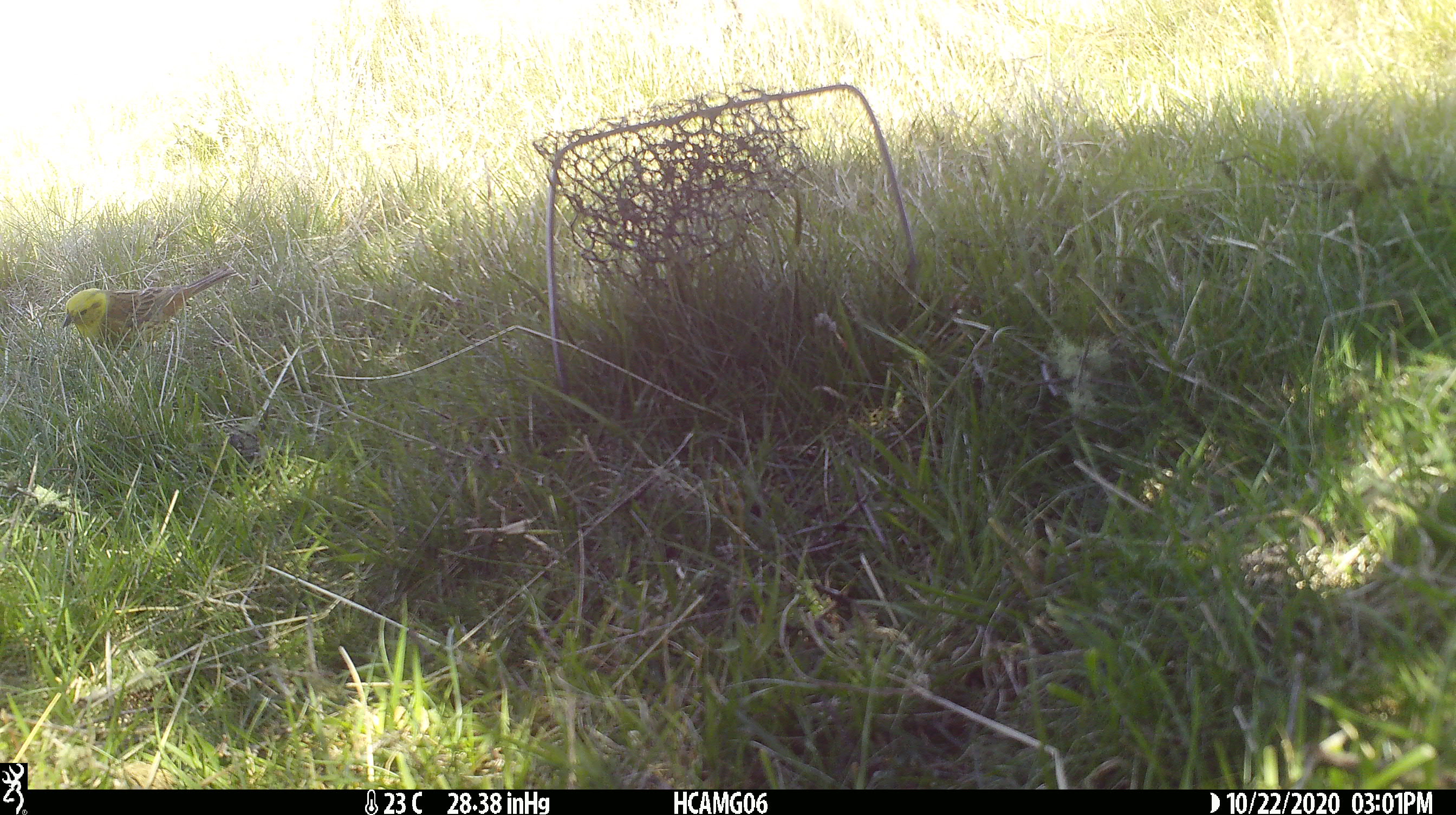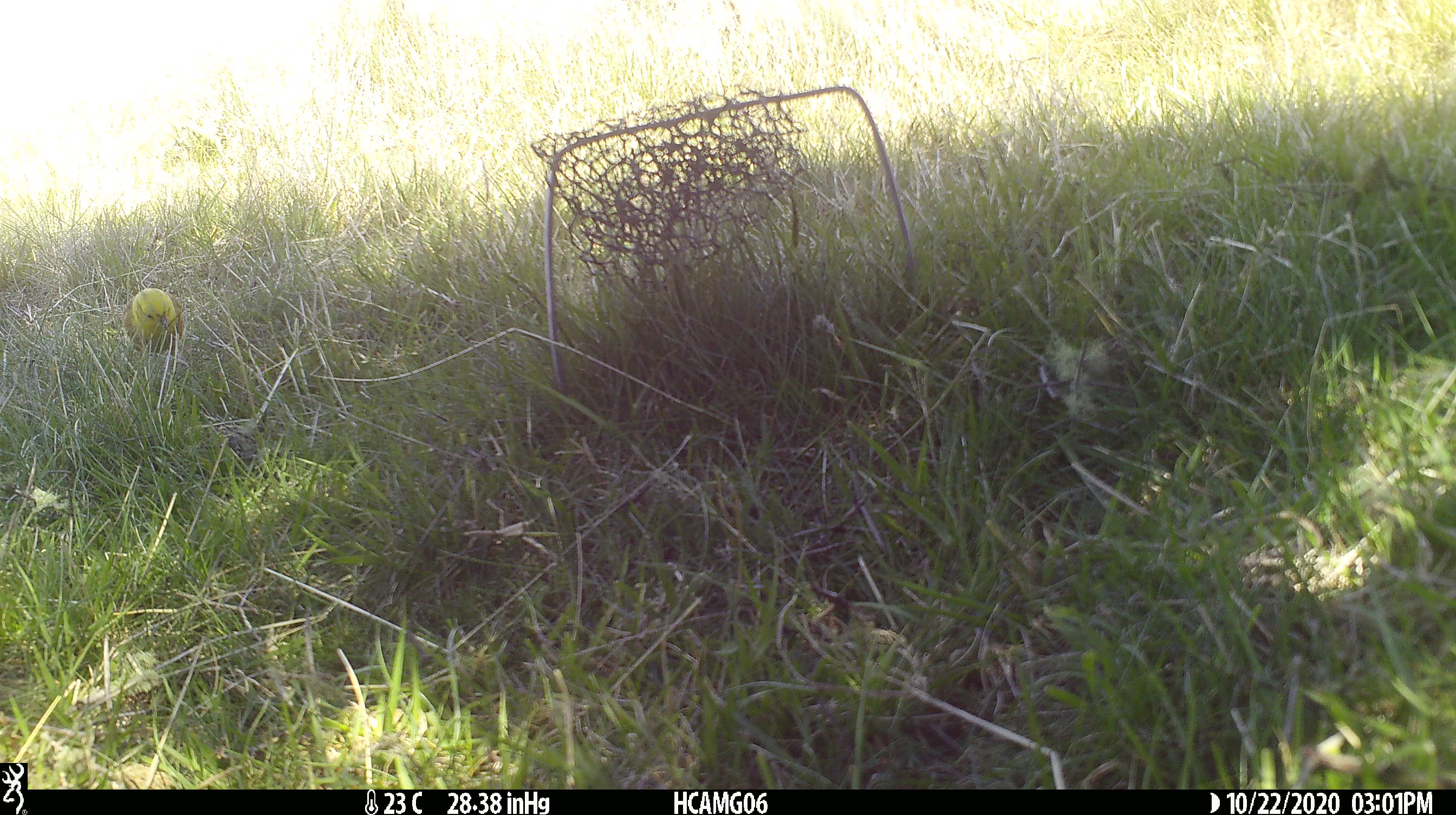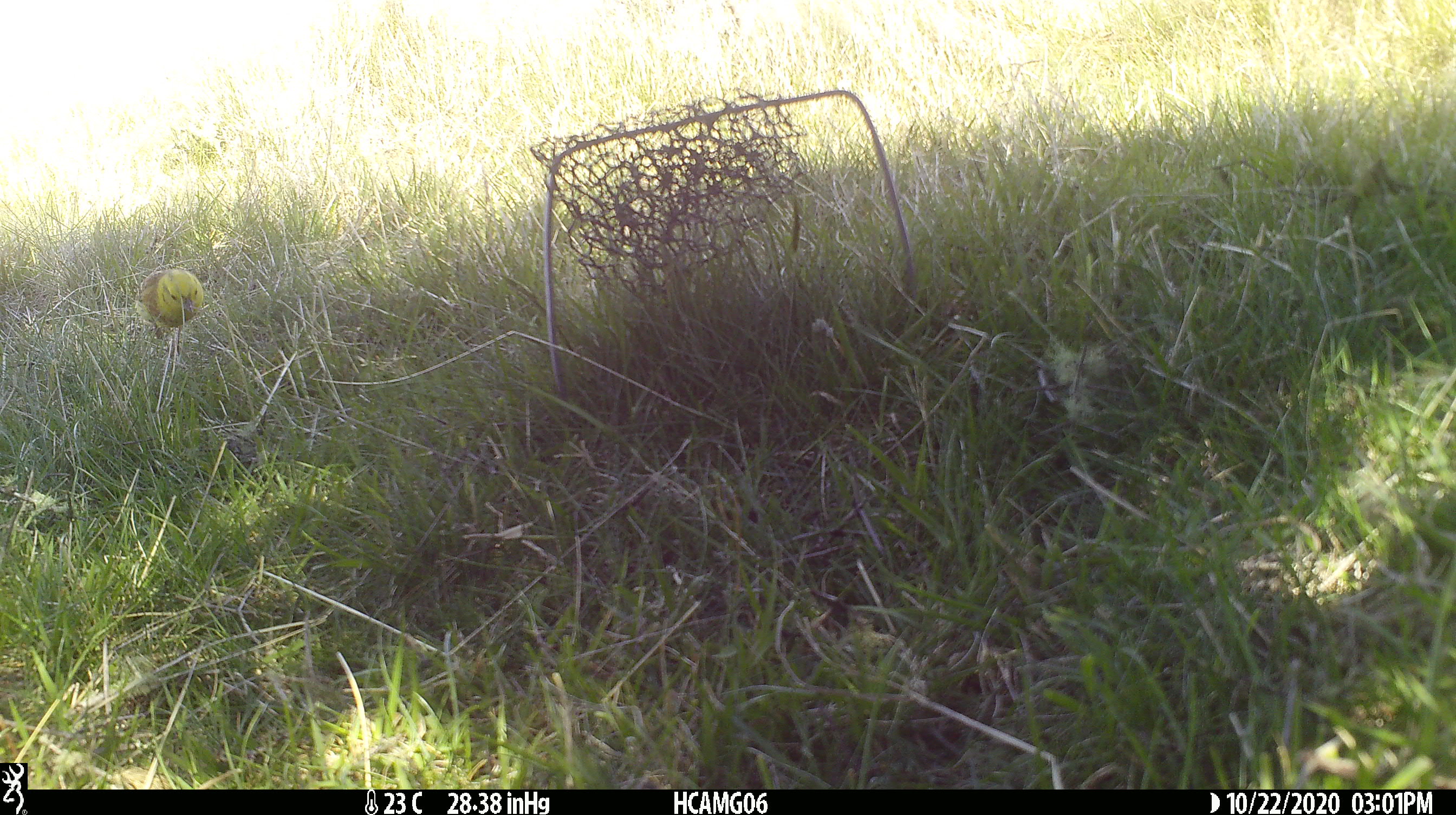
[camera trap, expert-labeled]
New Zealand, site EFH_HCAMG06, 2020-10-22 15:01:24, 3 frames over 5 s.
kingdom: Animalia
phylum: Chordata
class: Aves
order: Passeriformes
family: Emberizidae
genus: Emberiza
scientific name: Emberiza citrinella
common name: yellowhammer